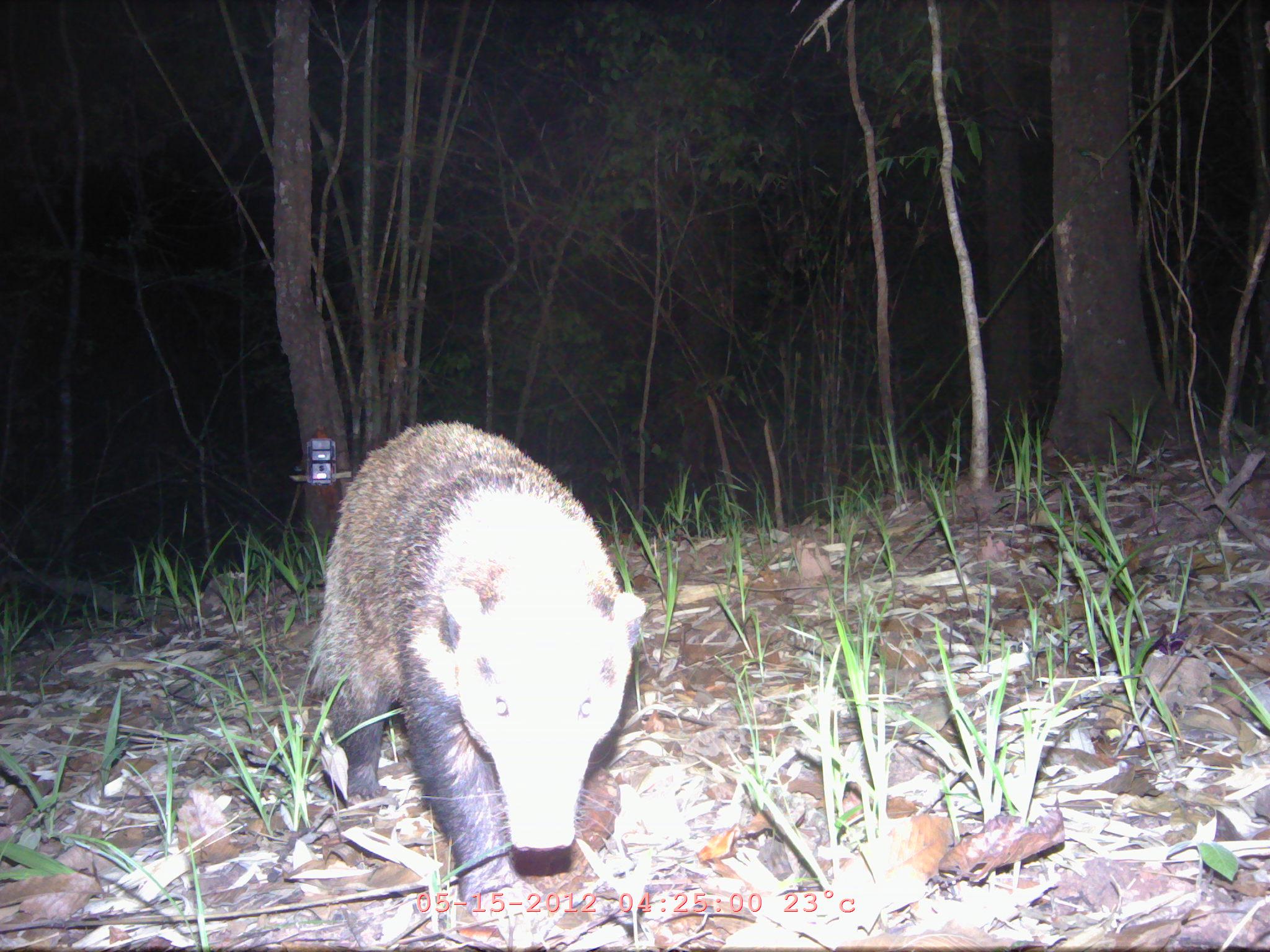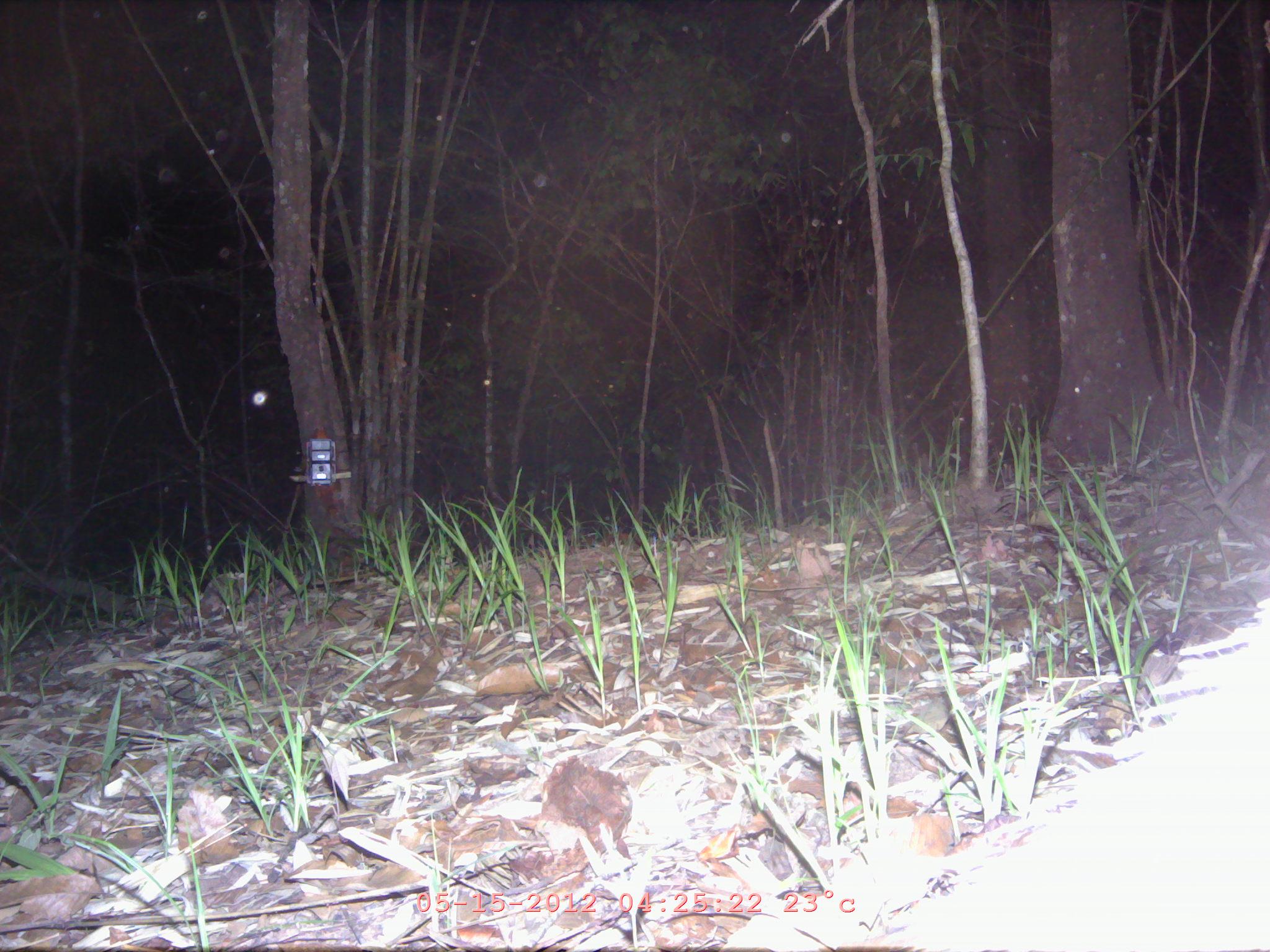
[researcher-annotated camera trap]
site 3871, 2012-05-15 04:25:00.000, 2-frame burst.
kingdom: Animalia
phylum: Chordata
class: Mammalia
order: Carnivora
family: Mustelidae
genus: Arctonyx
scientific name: Arctonyx collaris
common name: greater hog badger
Arctonyx collaris (greater hog badger), count 1.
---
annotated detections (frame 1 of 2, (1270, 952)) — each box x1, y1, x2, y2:
arctonyx collaris: 310, 421, 645, 902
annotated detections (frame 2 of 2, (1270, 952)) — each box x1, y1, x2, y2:
arctonyx collaris: 870, 584, 1268, 948